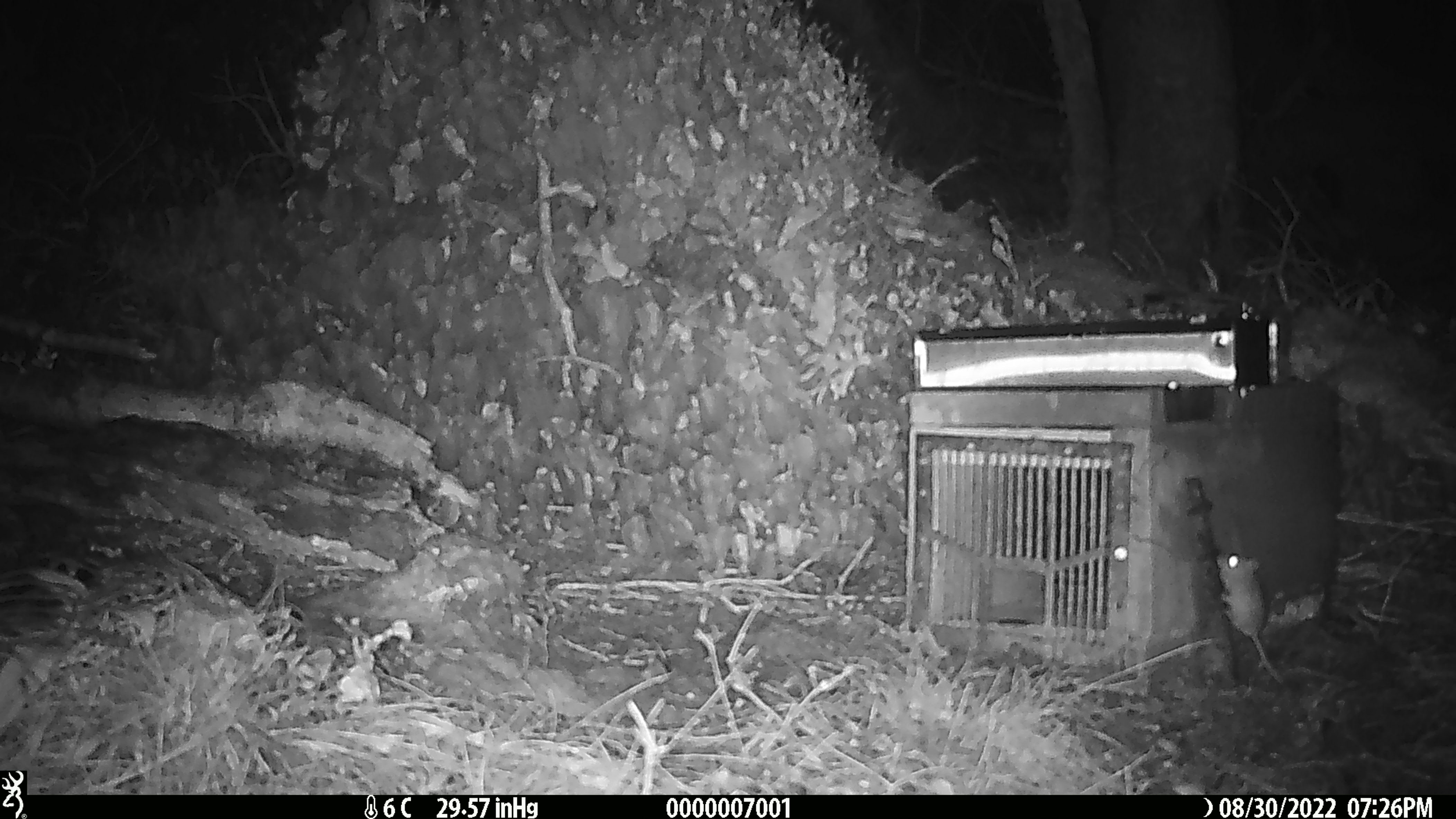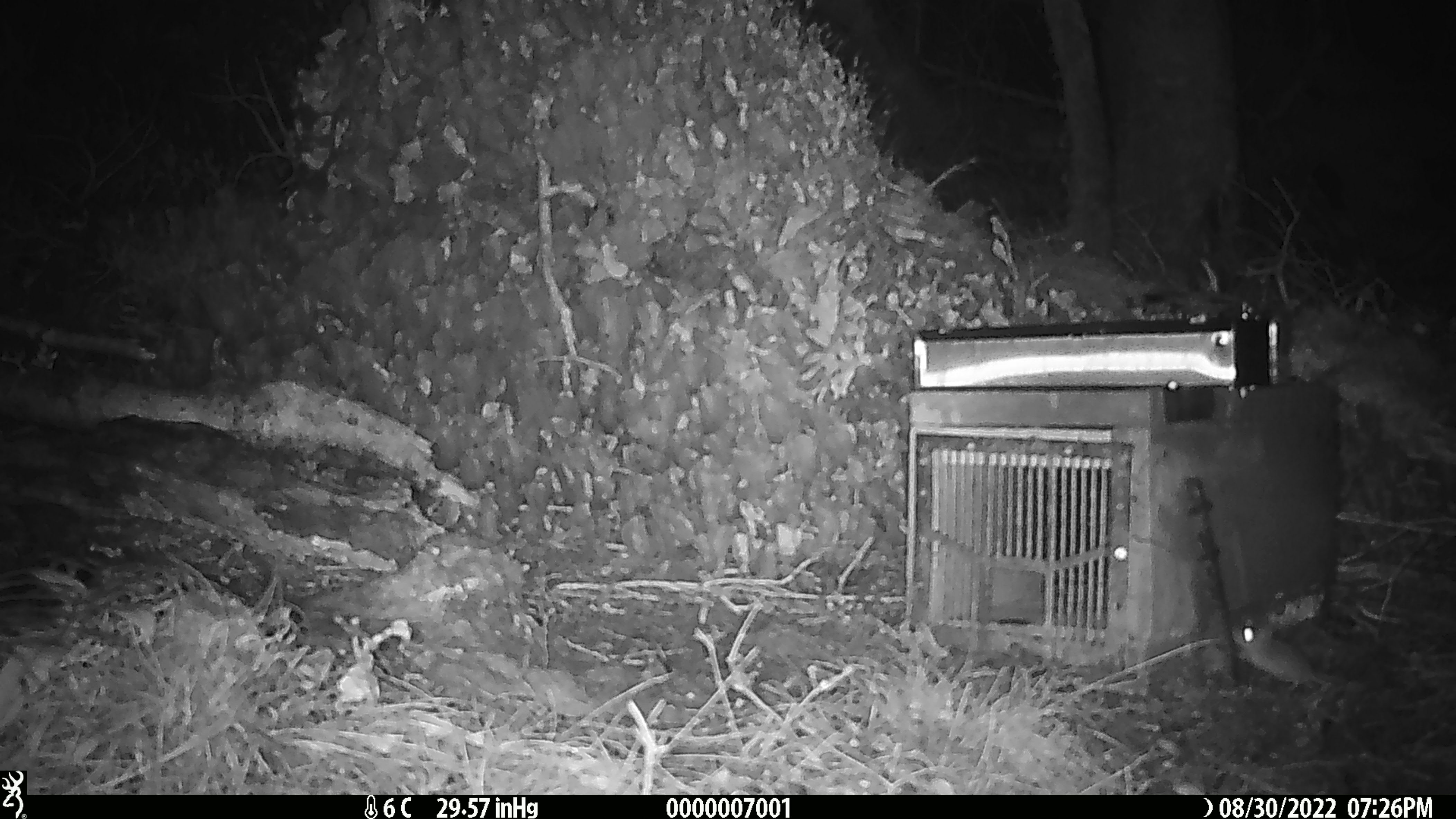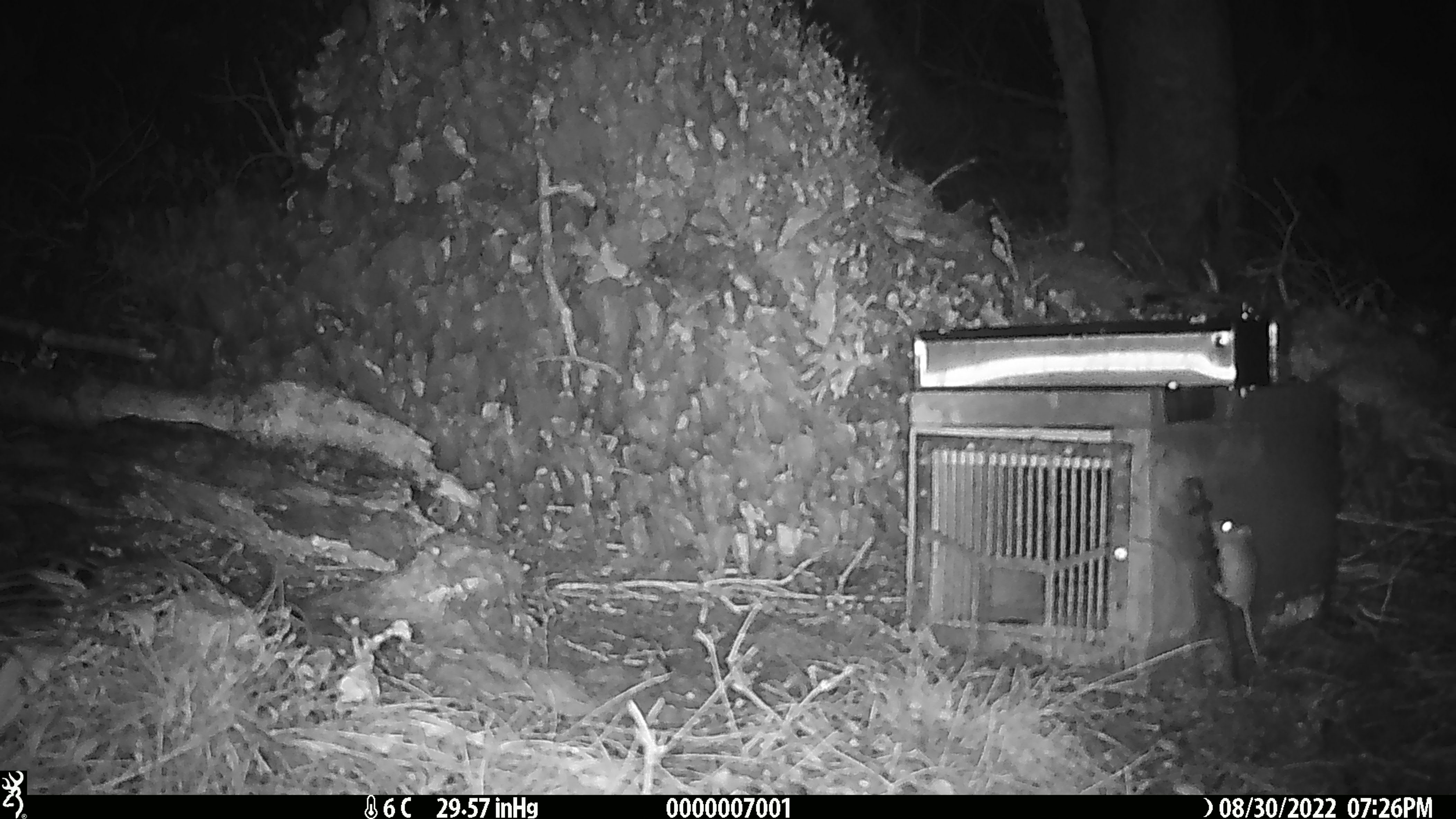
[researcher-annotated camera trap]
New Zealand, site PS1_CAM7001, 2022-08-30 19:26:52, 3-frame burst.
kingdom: Animalia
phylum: Chordata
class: Mammalia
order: Rodentia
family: Muridae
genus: Mus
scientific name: Mus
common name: mouse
Mouse (Mus).